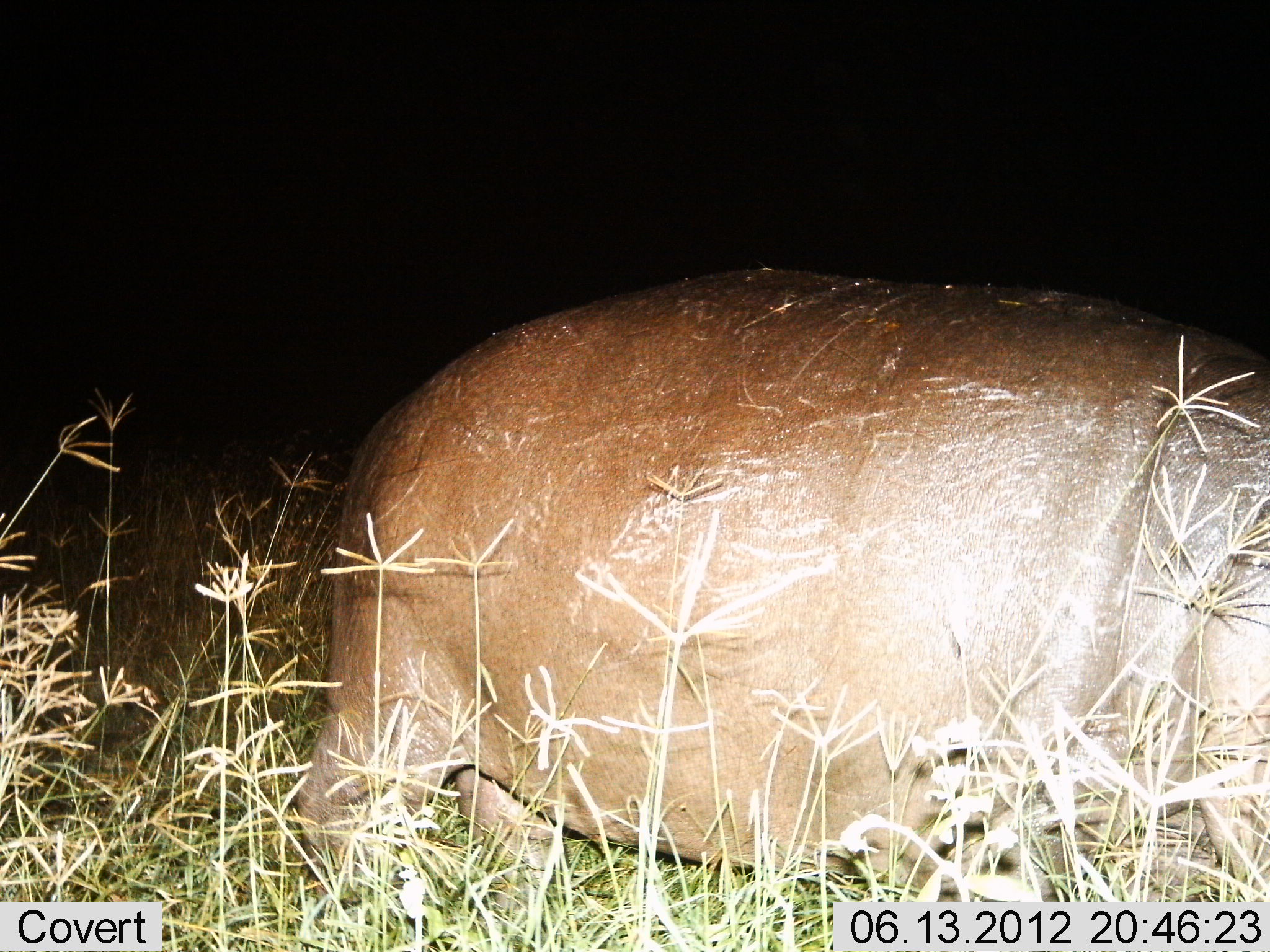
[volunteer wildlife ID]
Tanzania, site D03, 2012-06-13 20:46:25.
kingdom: Animalia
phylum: Chordata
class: Mammalia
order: Artiodactyla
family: Hippopotamidae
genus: Hippopotamus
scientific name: Hippopotamus amphibius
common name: hippopotamus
Hippopotamus (Hippopotamus amphibius), count 1. Behavior (volunteer vote fractions): standing 73%, resting 0%, moving 18%, interacting 0%. Young present (vote fraction): 0%. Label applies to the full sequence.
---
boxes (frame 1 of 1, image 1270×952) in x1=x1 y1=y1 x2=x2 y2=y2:
animal: x1=294 y1=261 x2=1269 y2=903